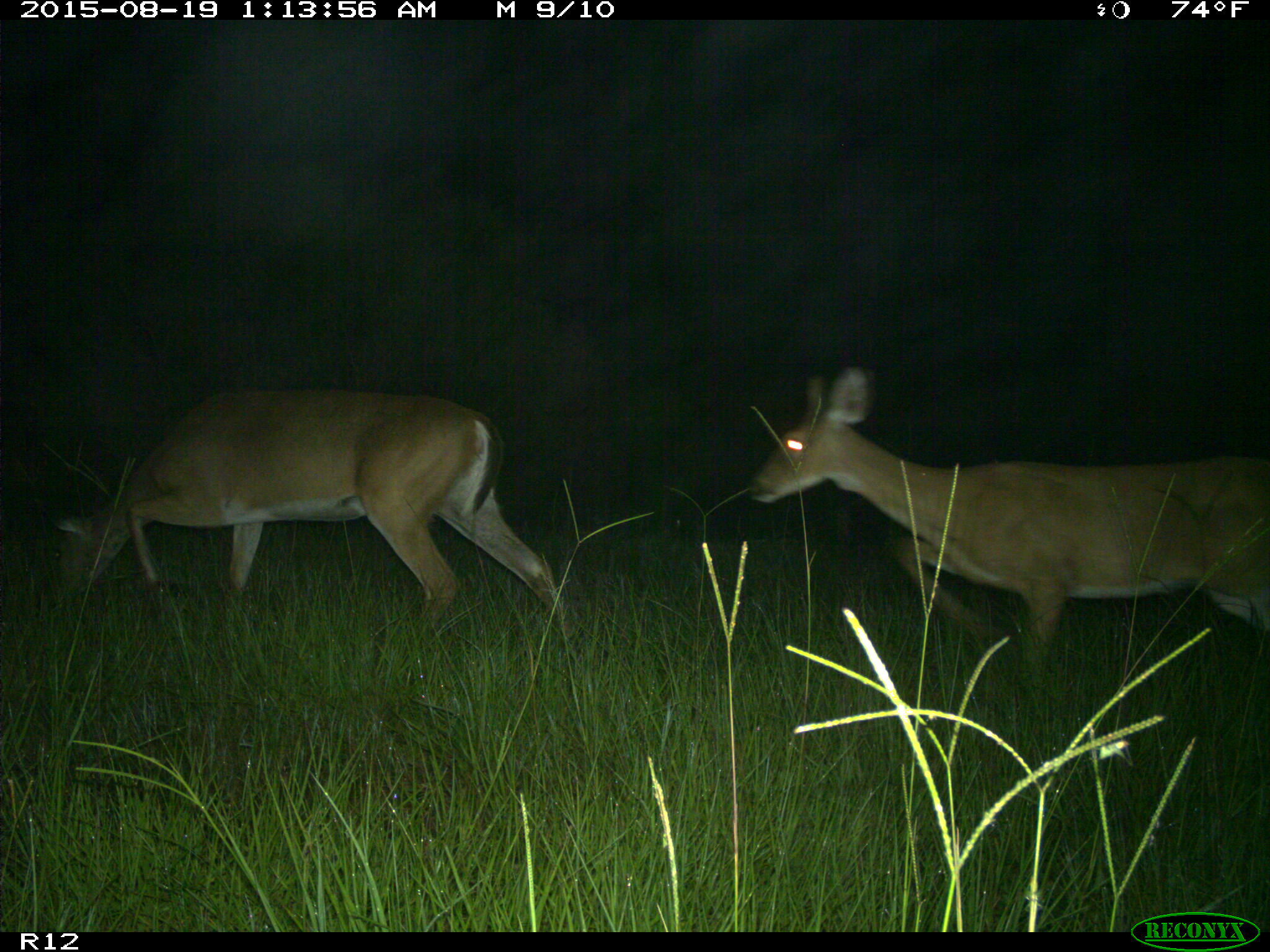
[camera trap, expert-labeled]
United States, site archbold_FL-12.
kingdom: Animalia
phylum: Chordata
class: Mammalia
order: Artiodactyla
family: Cervidae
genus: Odocoileus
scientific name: Odocoileus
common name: deer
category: unidentified deer